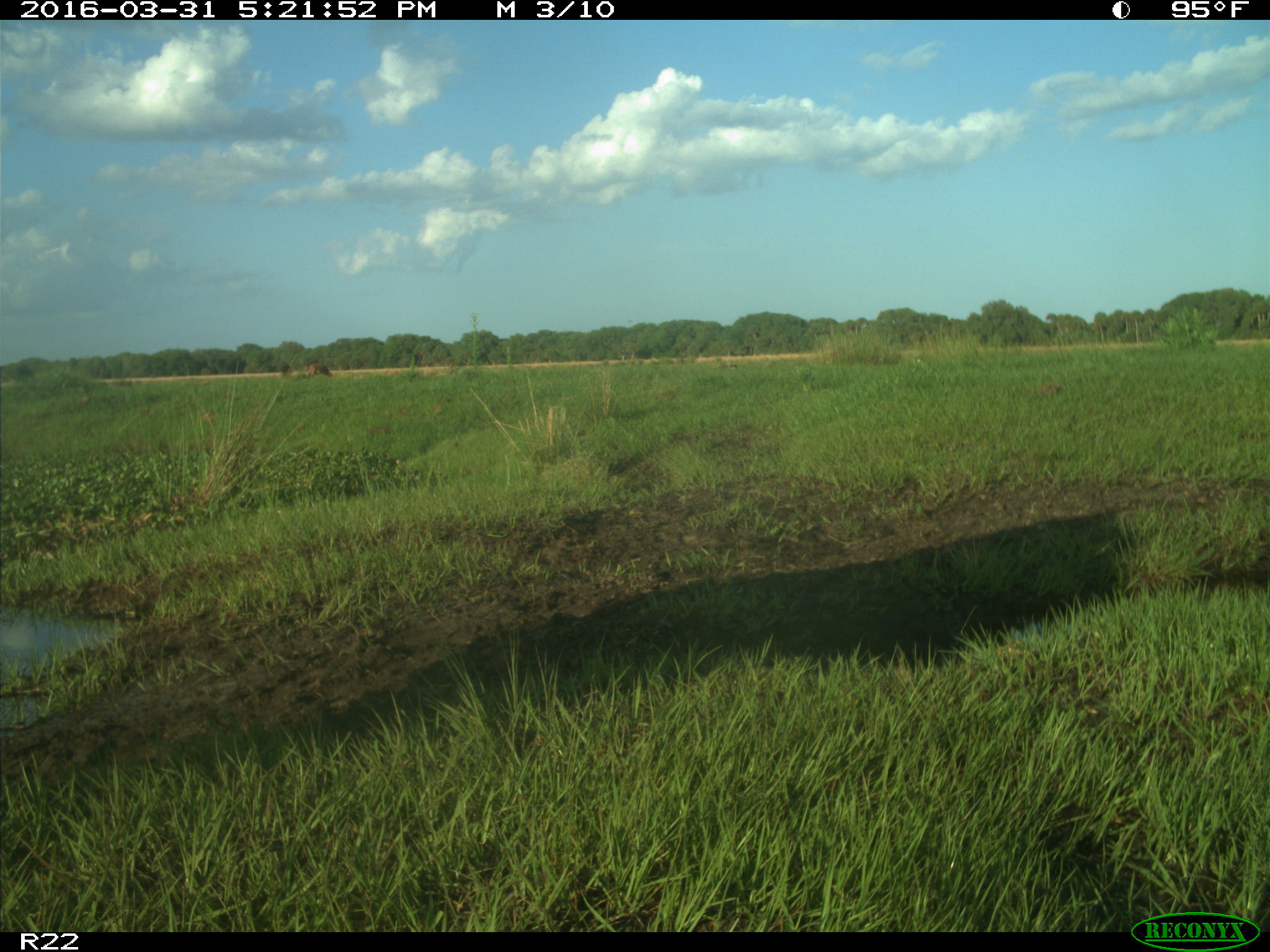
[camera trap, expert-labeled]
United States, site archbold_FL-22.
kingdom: Animalia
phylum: Chordata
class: Mammalia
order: Artiodactyla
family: Bovidae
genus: Bos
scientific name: Bos taurus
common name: domestic cow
Bos taurus (domestic cow).